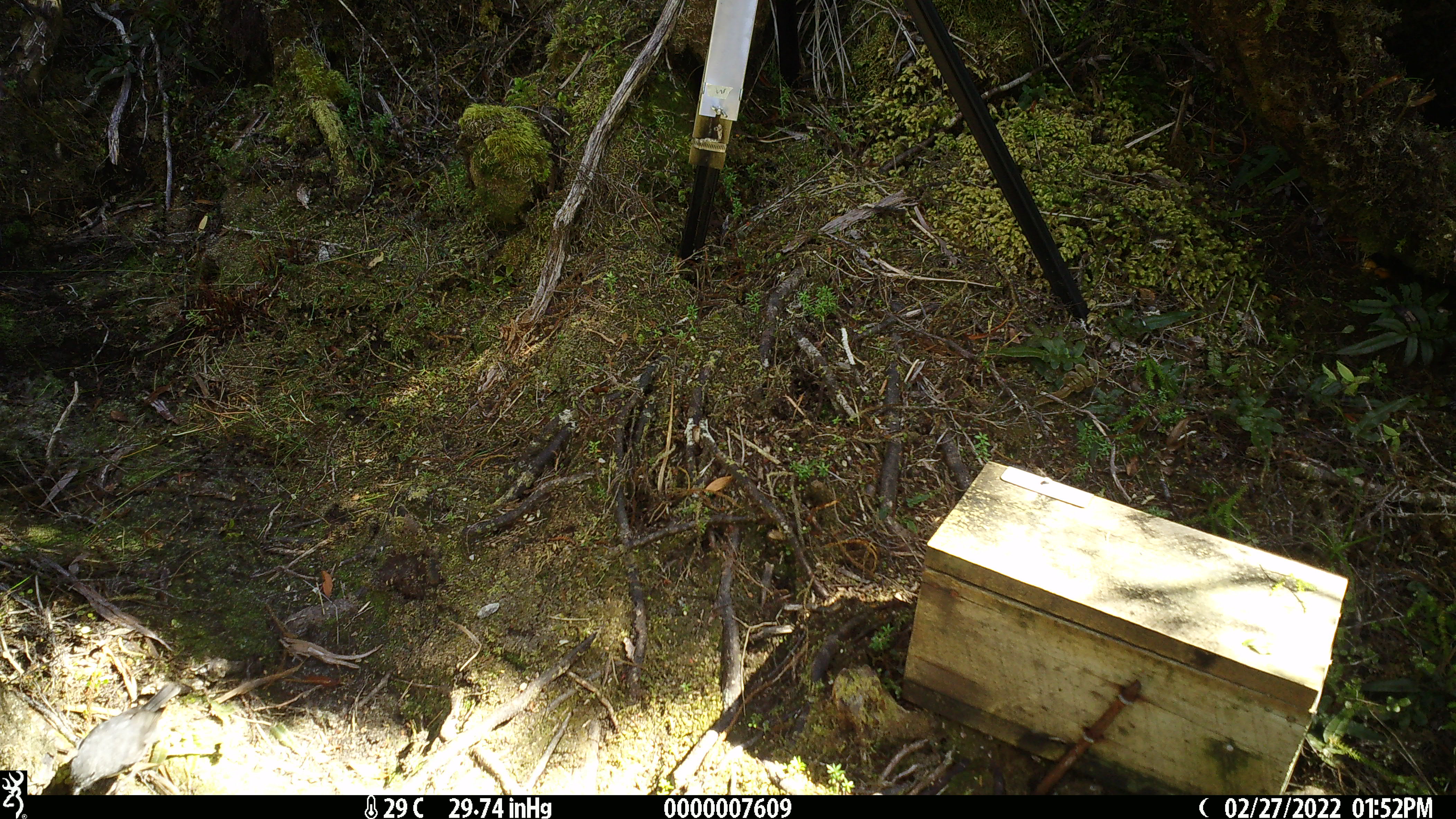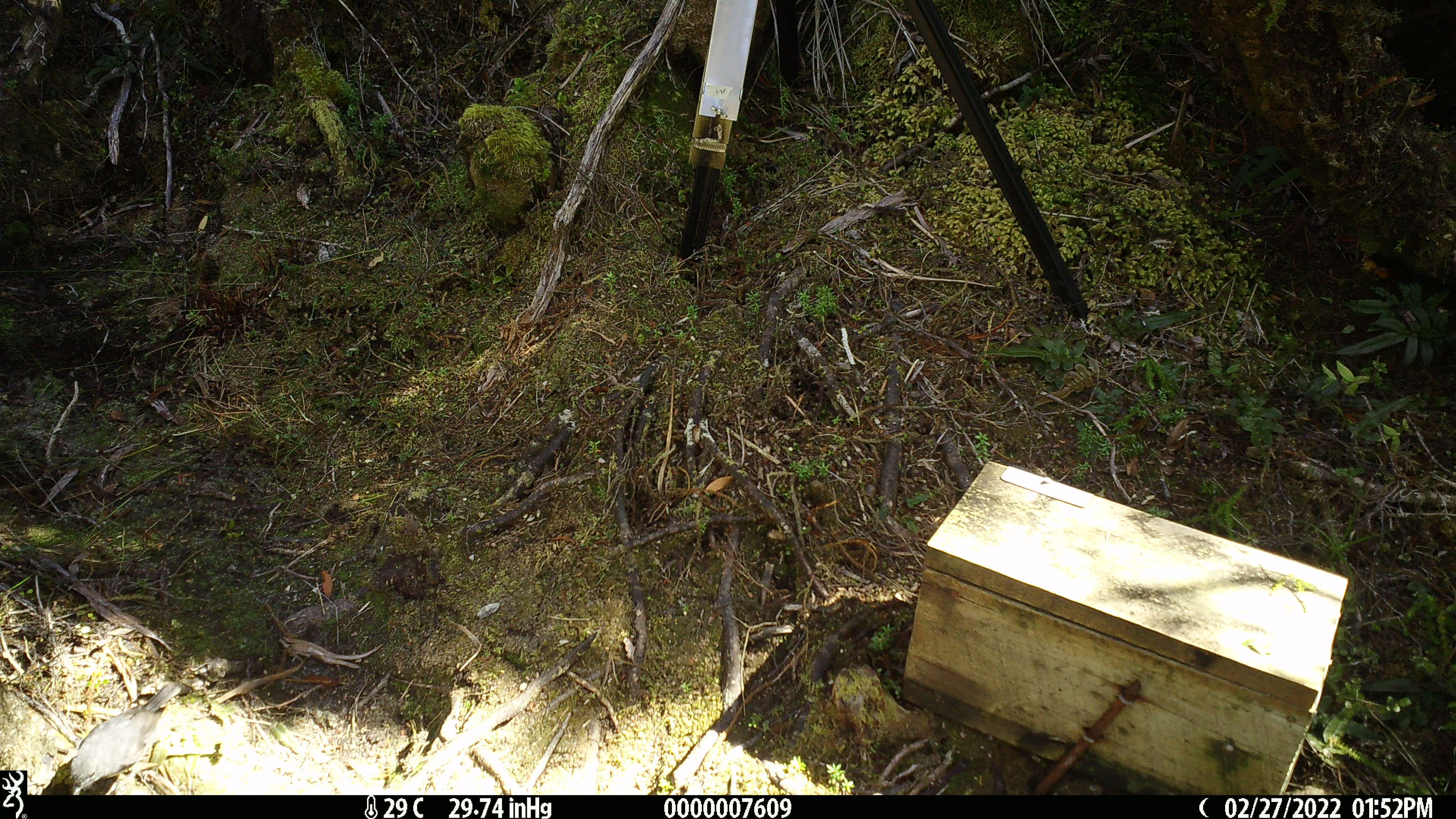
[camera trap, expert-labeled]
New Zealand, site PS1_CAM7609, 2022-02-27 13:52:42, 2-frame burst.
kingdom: Animalia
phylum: Chordata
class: Aves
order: Passeriformes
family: Petroicidae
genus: Petroica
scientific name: Petroica australis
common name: new zealand robin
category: robin